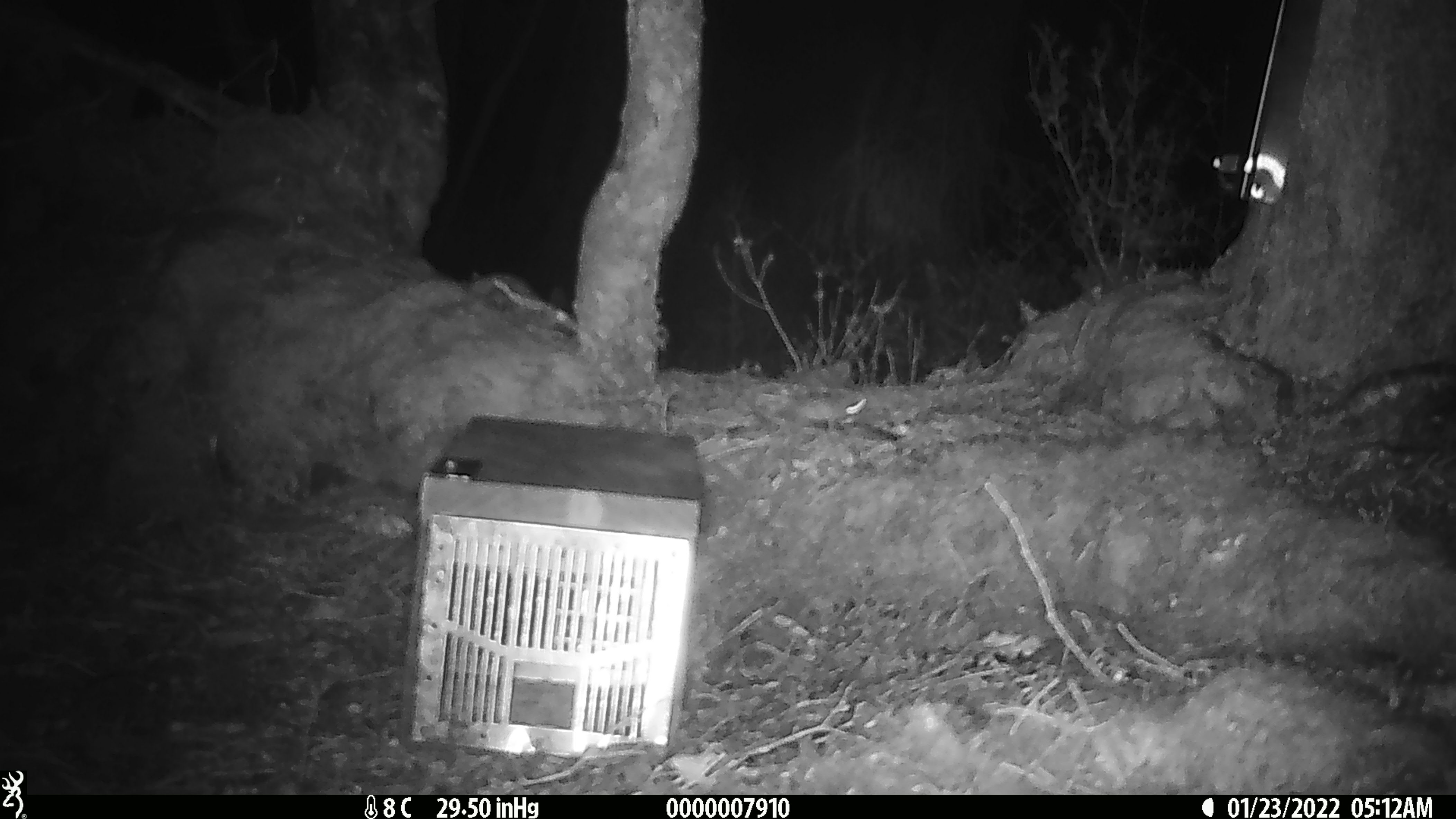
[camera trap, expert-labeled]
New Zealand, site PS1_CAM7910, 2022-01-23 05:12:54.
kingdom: Animalia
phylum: Chordata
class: Mammalia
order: Rodentia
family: Muridae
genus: Mus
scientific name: Mus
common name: mouse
Mouse (Mus).